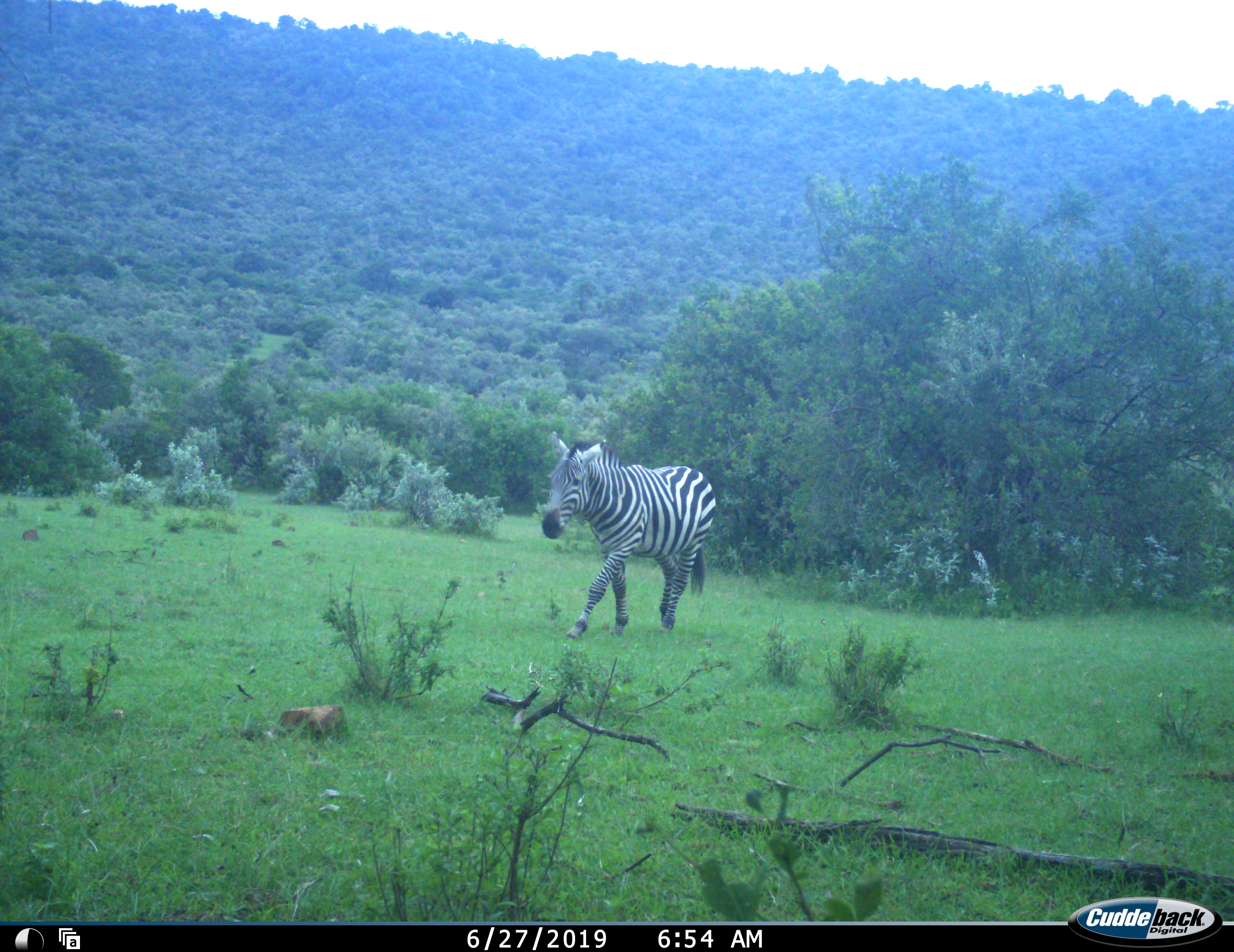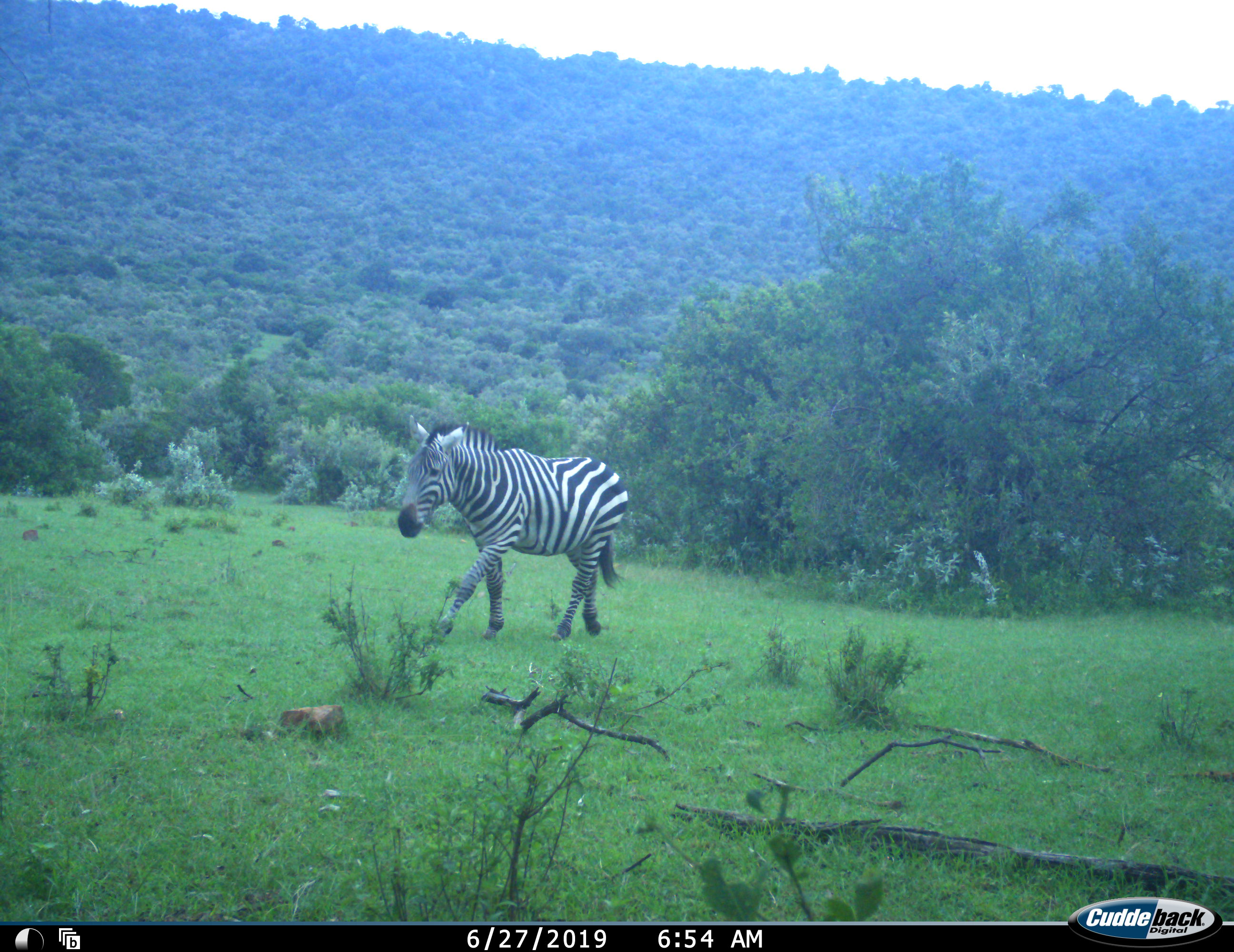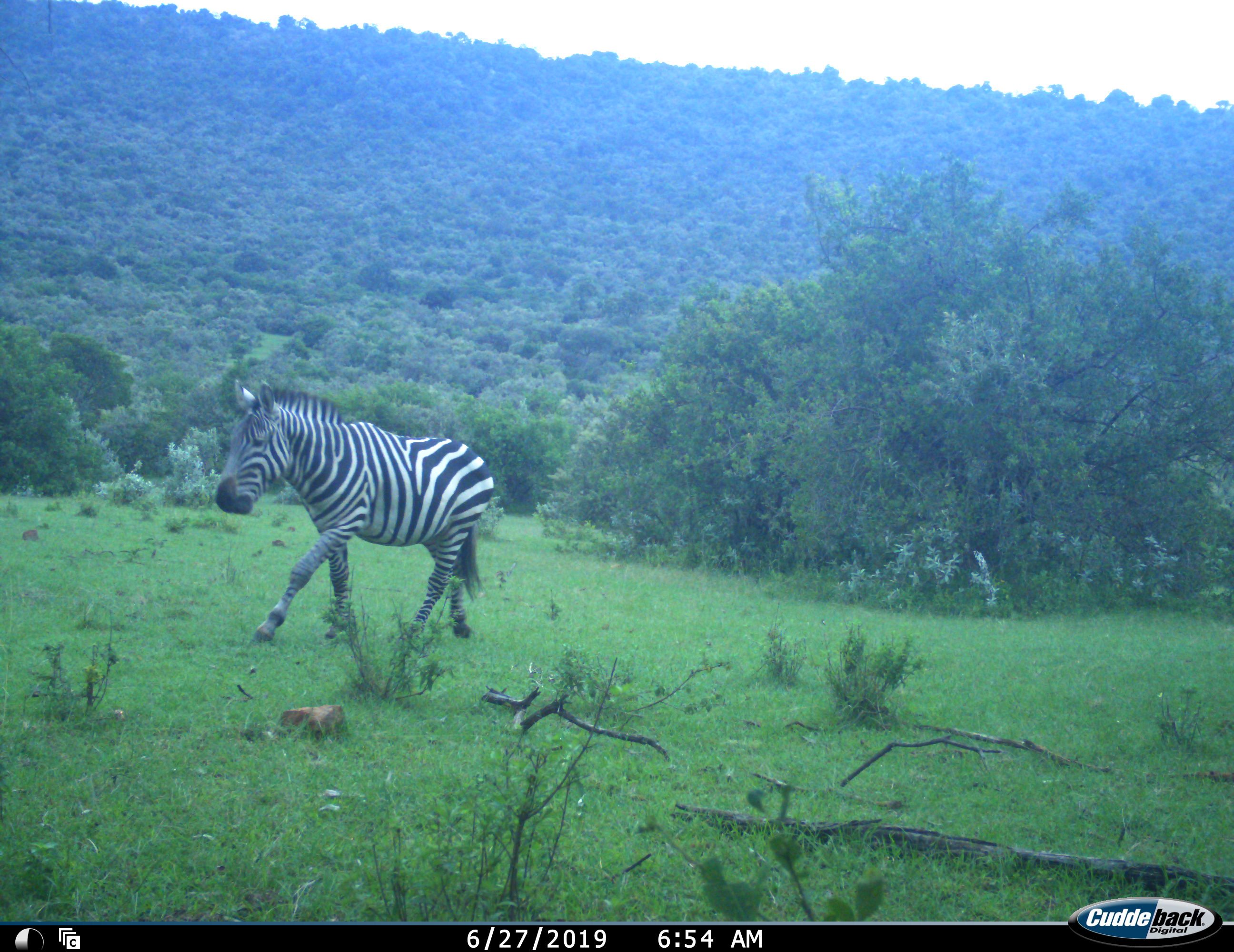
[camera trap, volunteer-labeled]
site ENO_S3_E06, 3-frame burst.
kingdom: Animalia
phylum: Chordata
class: Mammalia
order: Perissodactyla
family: Equidae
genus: Equus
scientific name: Equus quagga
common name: plains zebra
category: zebraplains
Zebraplains (plains zebra) (Equus quagga), count 1. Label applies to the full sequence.